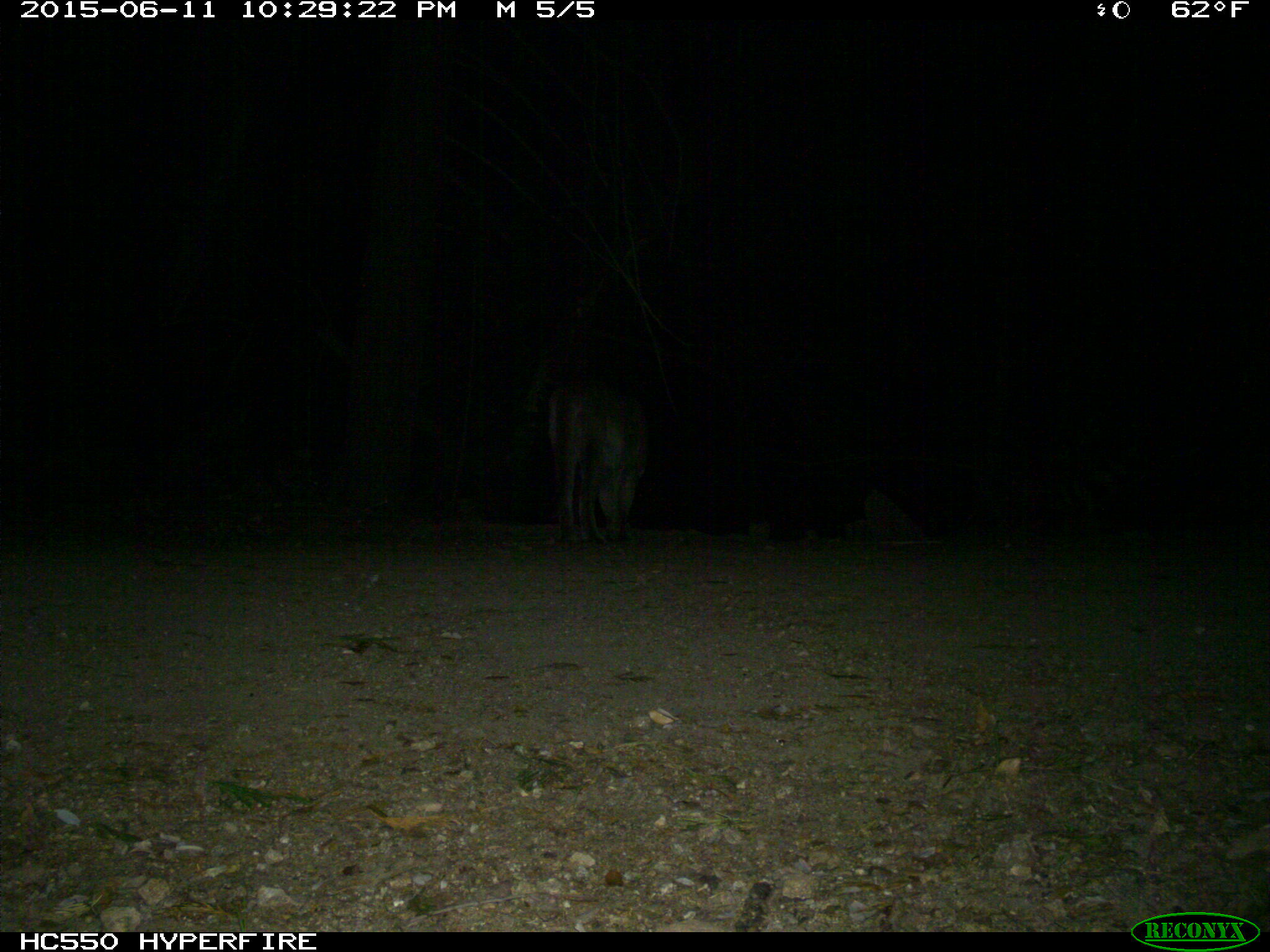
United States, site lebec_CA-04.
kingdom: Animalia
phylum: Chordata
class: Mammalia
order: Carnivora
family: Felidae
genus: Puma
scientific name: Puma concolor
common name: mountain lion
Puma concolor (mountain lion).